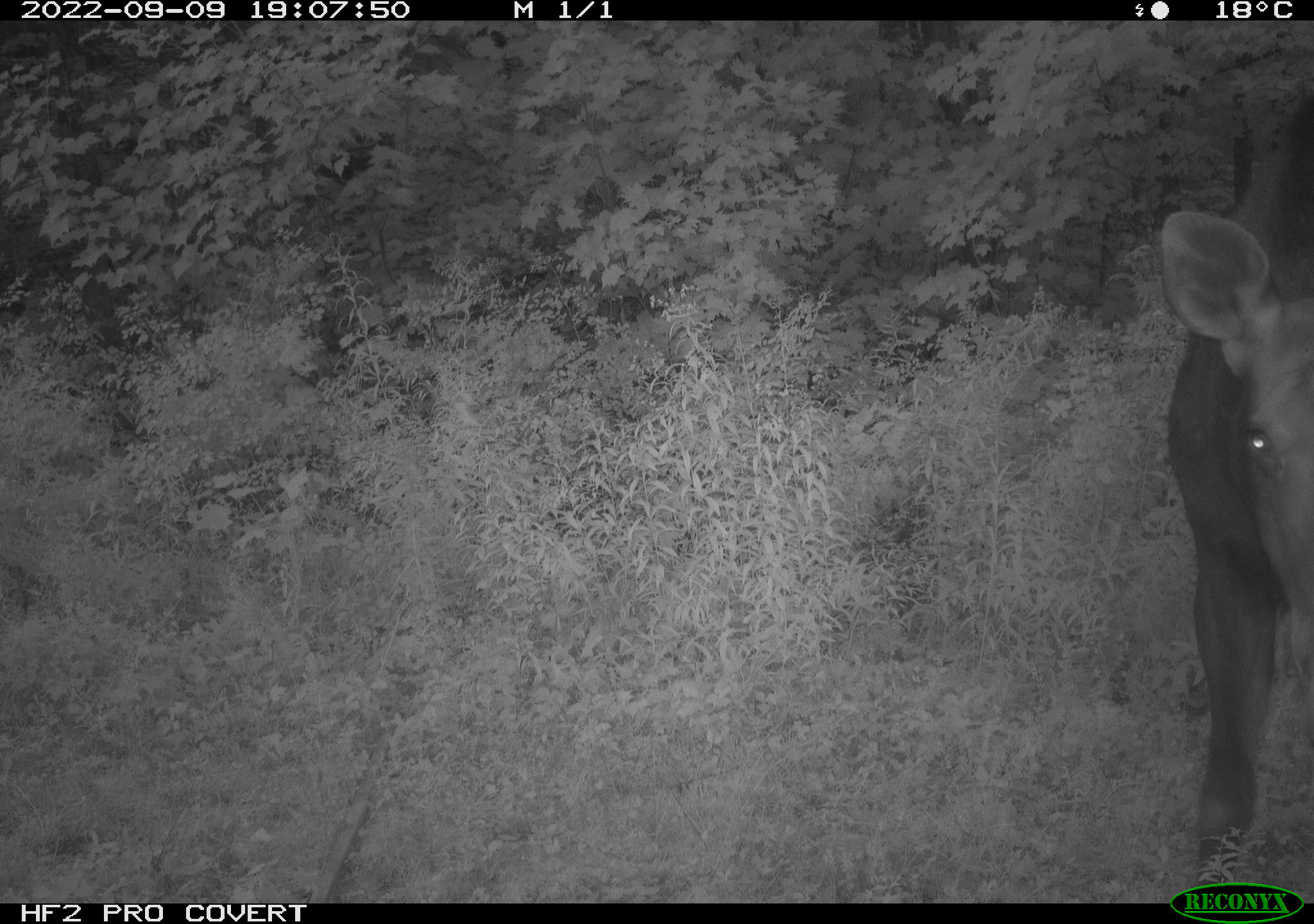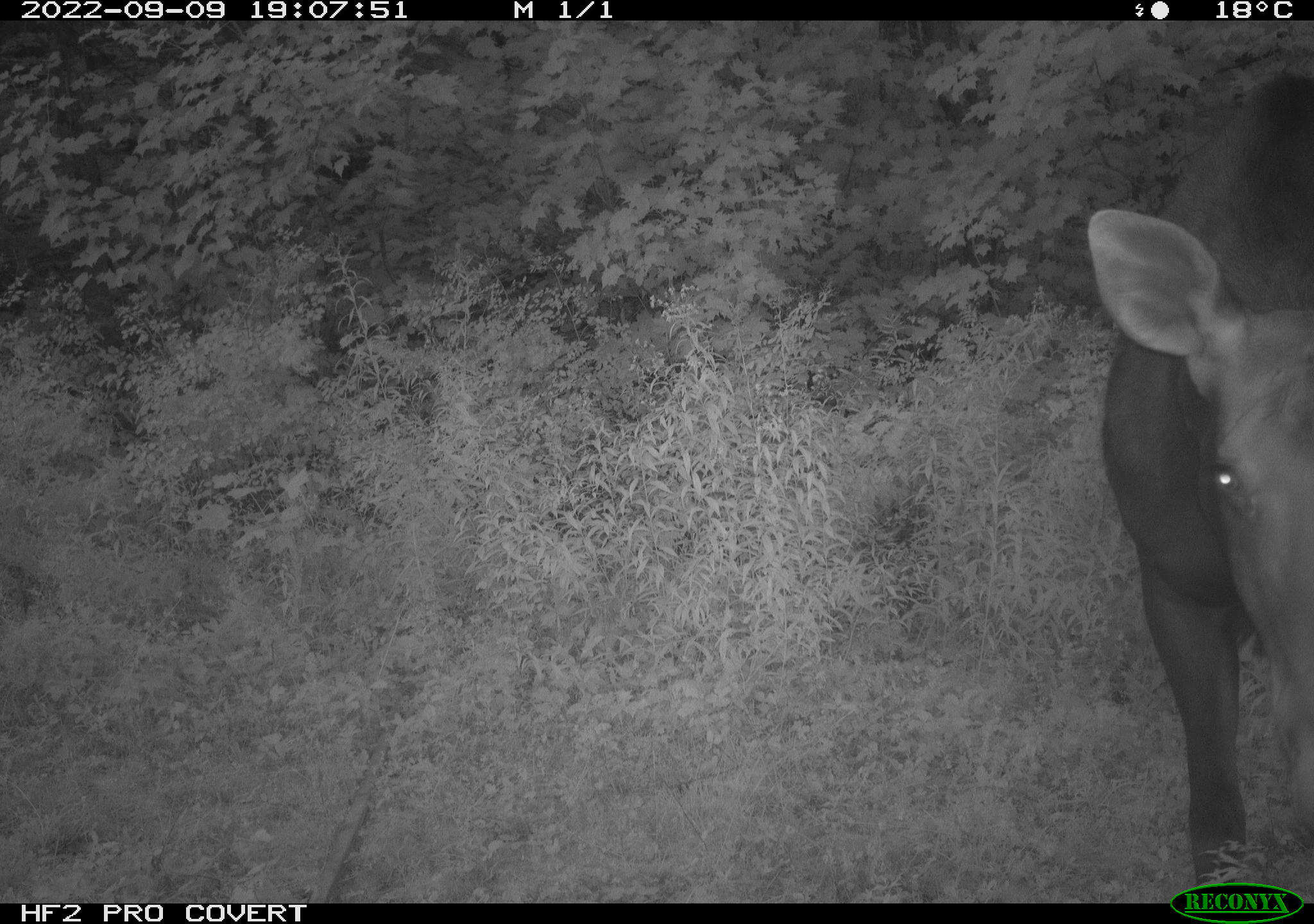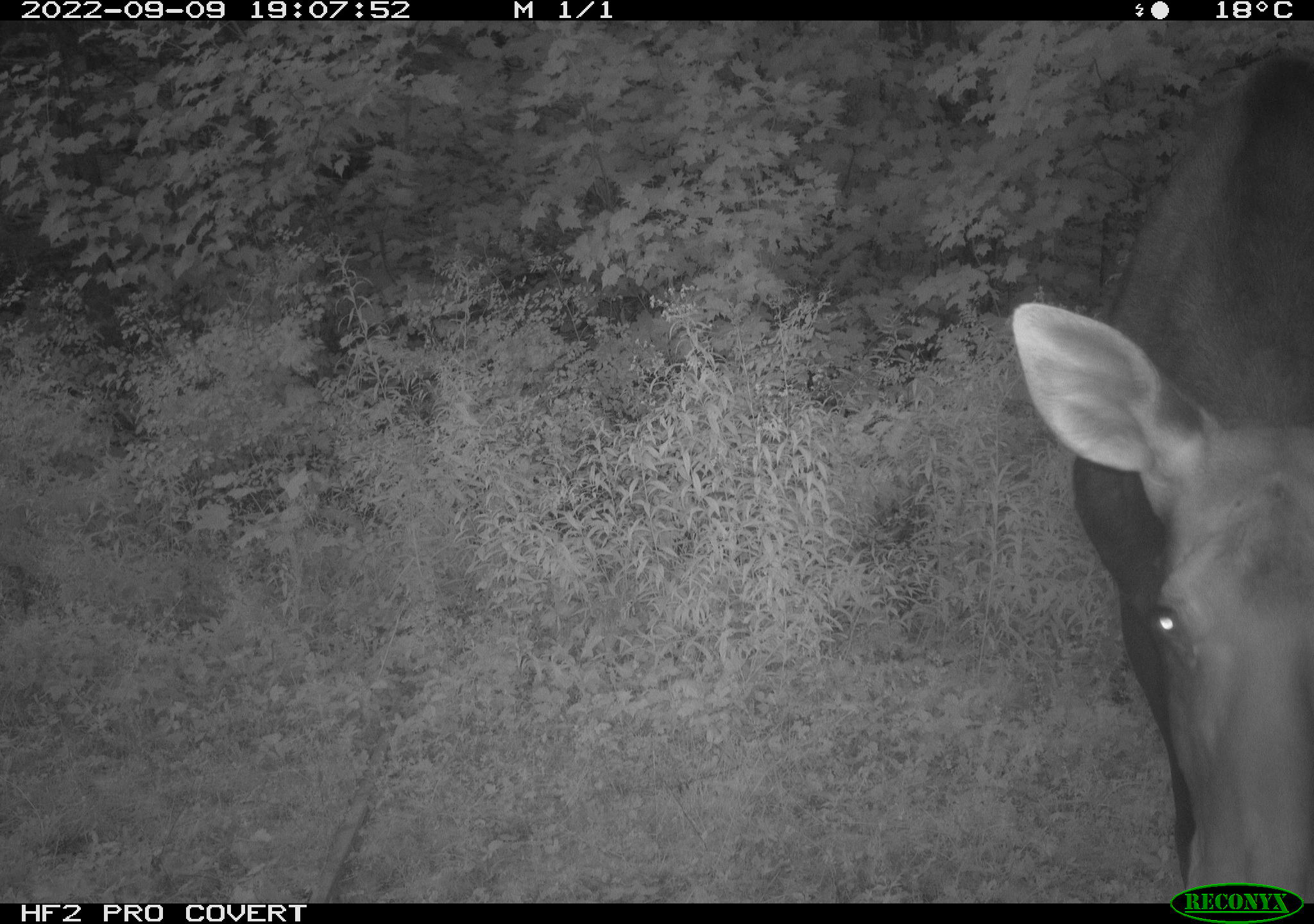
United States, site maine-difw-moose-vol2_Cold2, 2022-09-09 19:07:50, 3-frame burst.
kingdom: Animalia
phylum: Chordata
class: Mammalia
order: Artiodactyla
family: Cervidae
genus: Alces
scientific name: Alces alces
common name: moose